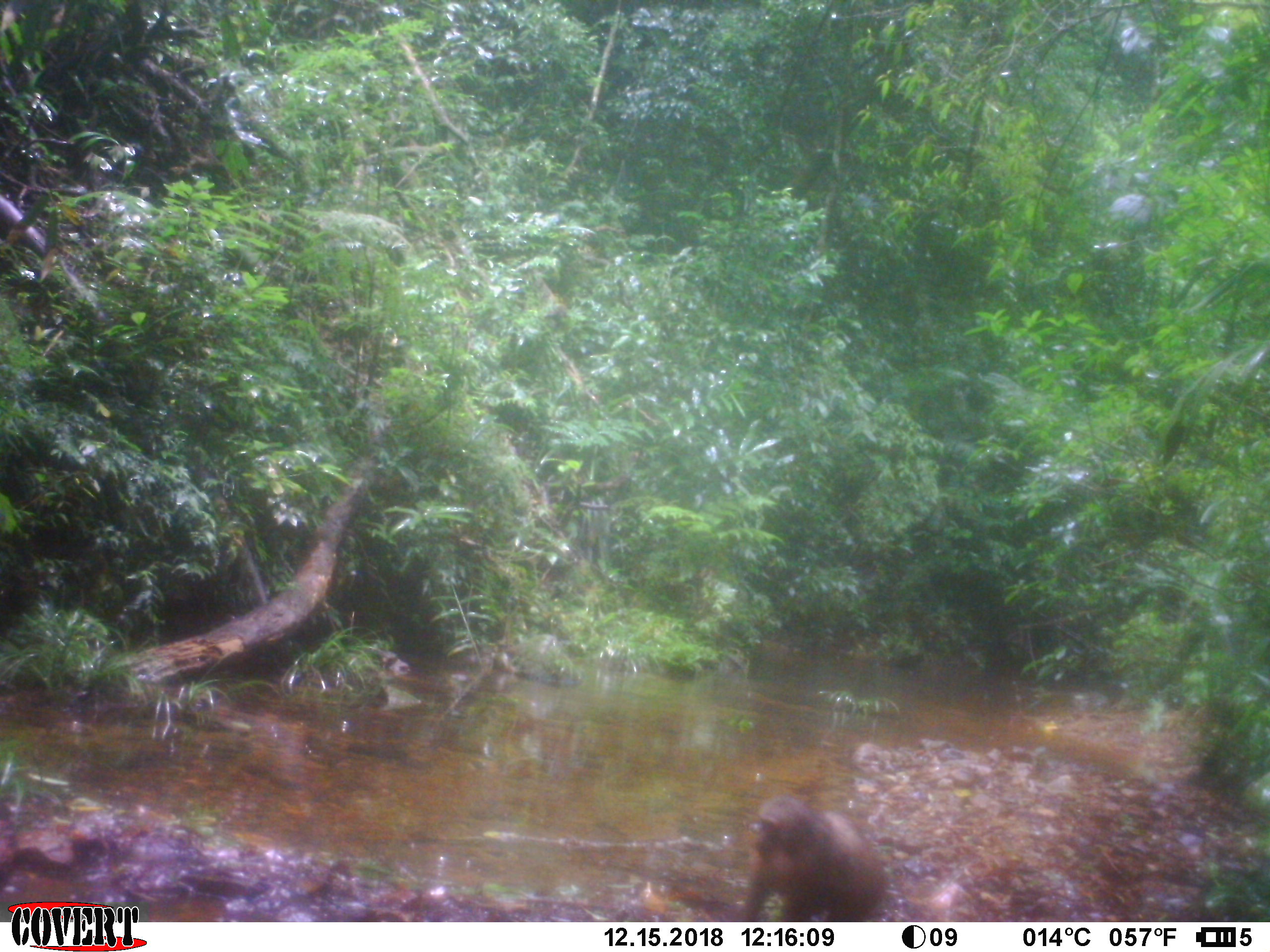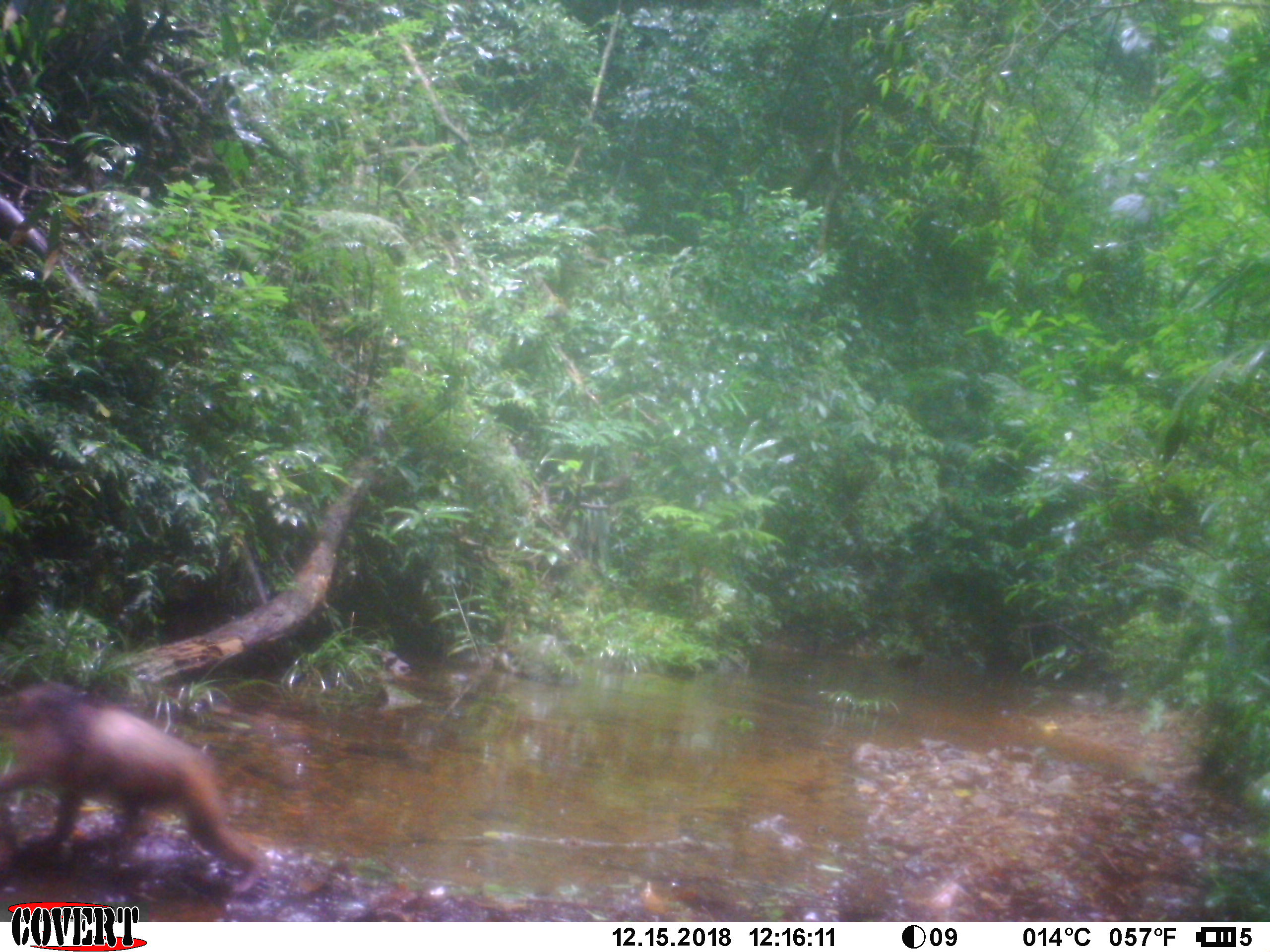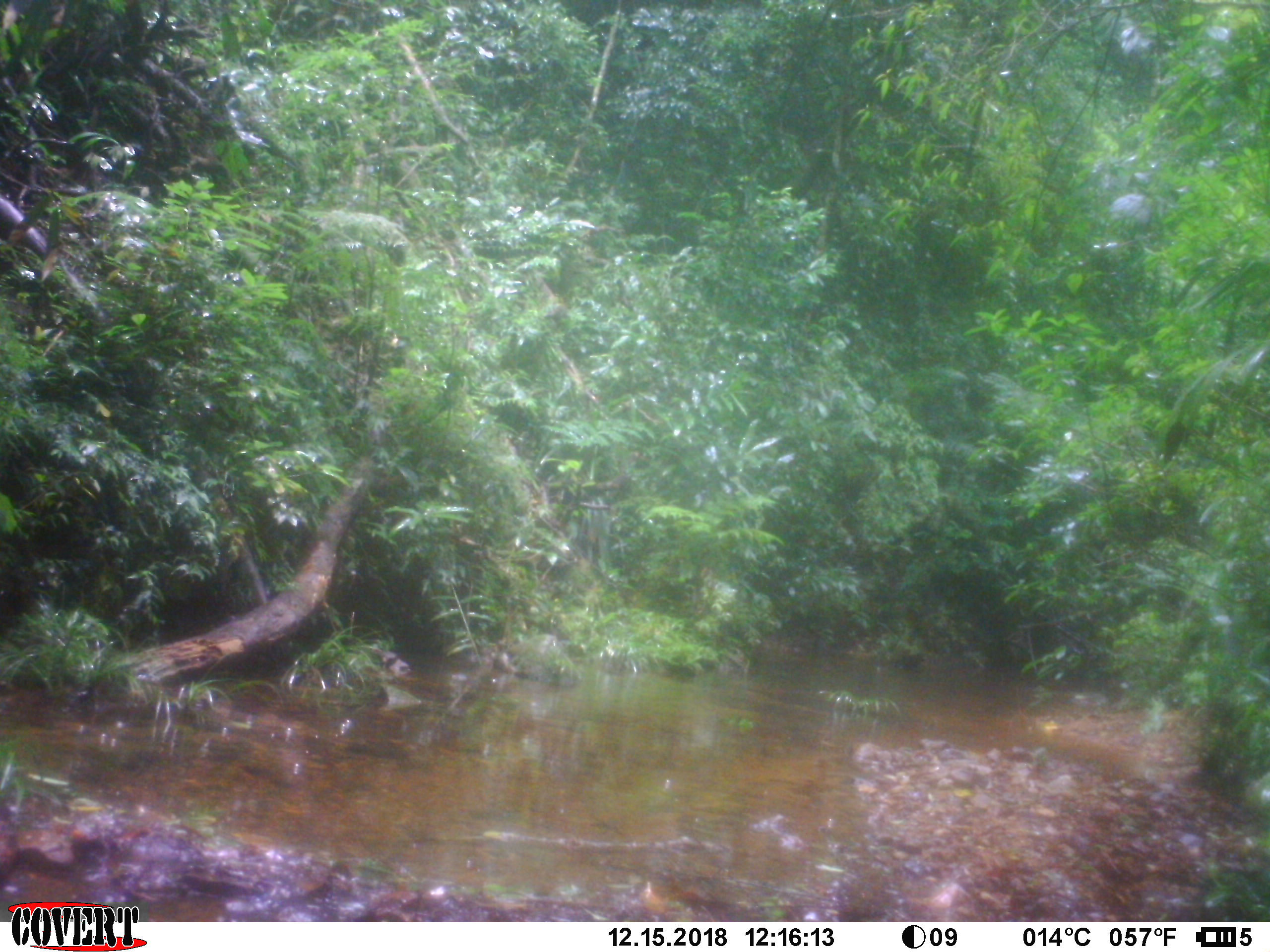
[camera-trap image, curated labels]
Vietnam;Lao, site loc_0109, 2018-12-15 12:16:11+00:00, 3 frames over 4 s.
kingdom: Animalia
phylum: Chordata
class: Mammalia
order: Primates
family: Cercopithecidae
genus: Macaca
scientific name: Macaca arctoides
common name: stump-tailed macaque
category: stump tailed macaque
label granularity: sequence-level